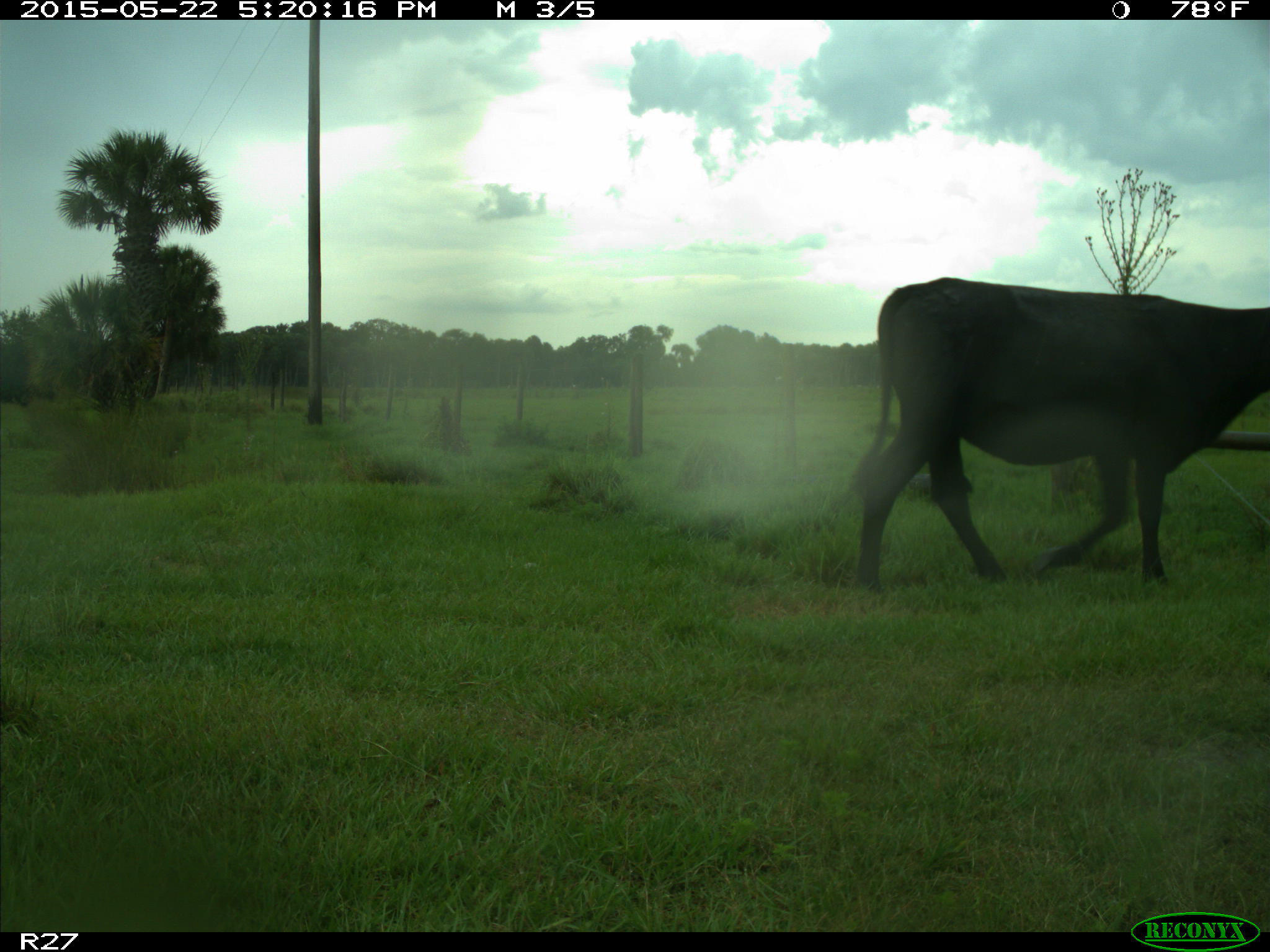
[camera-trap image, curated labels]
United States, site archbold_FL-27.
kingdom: Animalia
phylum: Chordata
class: Mammalia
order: Artiodactyla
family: Bovidae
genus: Bos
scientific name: Bos taurus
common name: domestic cow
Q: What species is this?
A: Bos taurus (domestic cow).